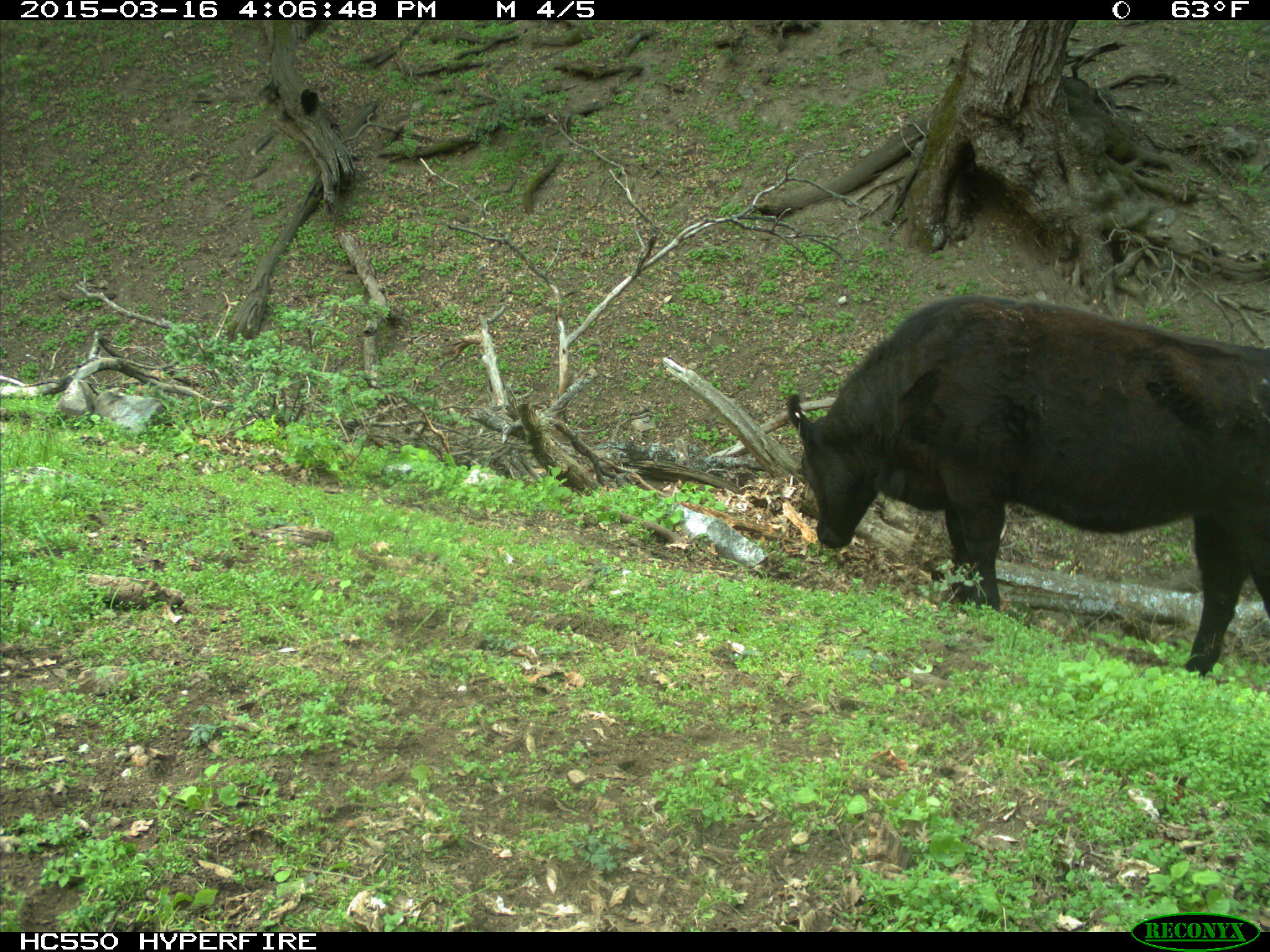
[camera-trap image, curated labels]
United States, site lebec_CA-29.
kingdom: Animalia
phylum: Chordata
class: Mammalia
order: Artiodactyla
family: Bovidae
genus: Bos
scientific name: Bos taurus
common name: domestic cow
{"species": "Bos taurus (domestic cow)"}